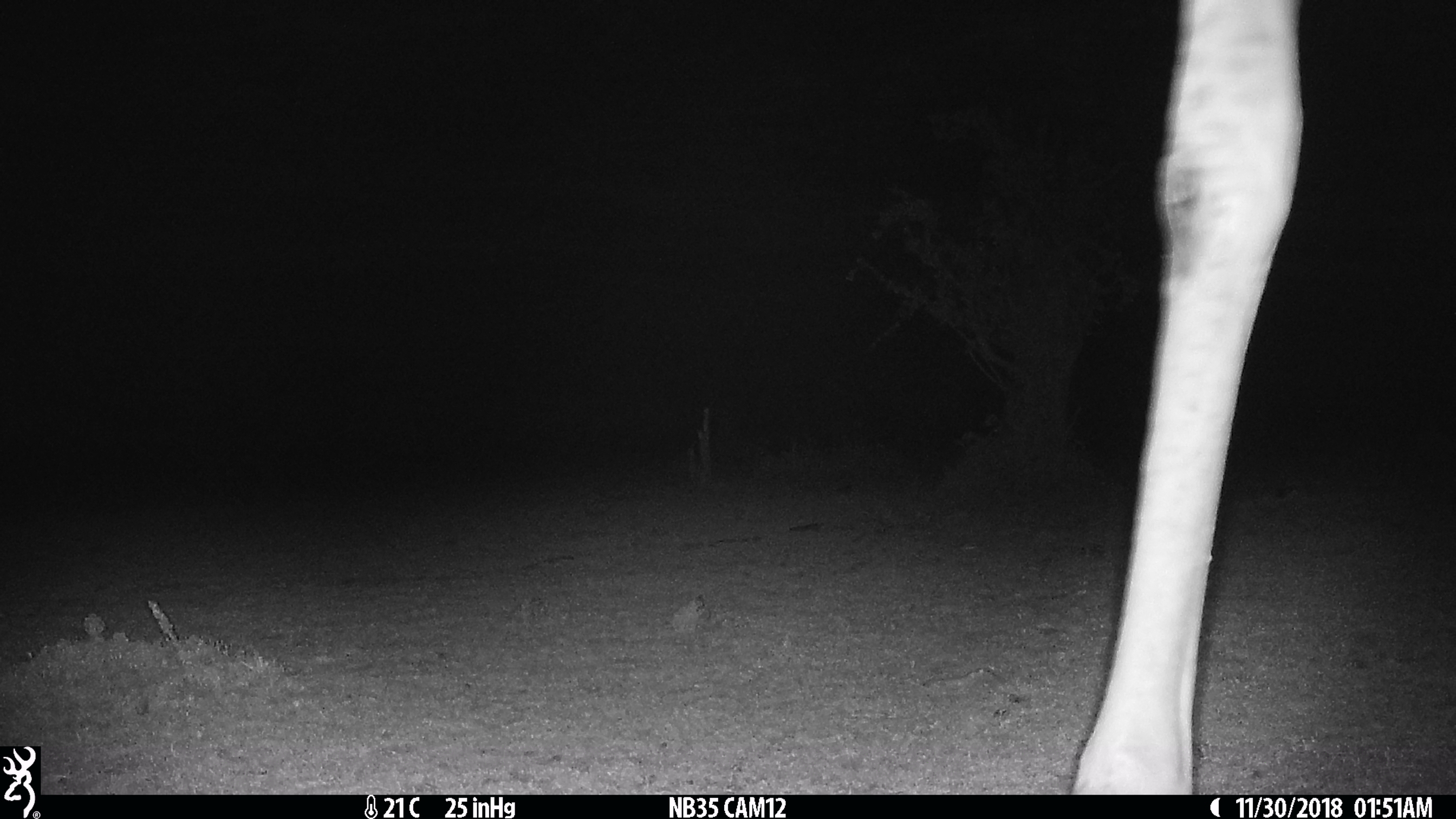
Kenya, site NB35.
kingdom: Animalia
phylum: Chordata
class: Mammalia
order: Artiodactyla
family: Giraffidae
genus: Giraffa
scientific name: Giraffa camelopardalis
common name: northern giraffe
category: giraffe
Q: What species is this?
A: Giraffe (northern giraffe) (Giraffa camelopardalis).